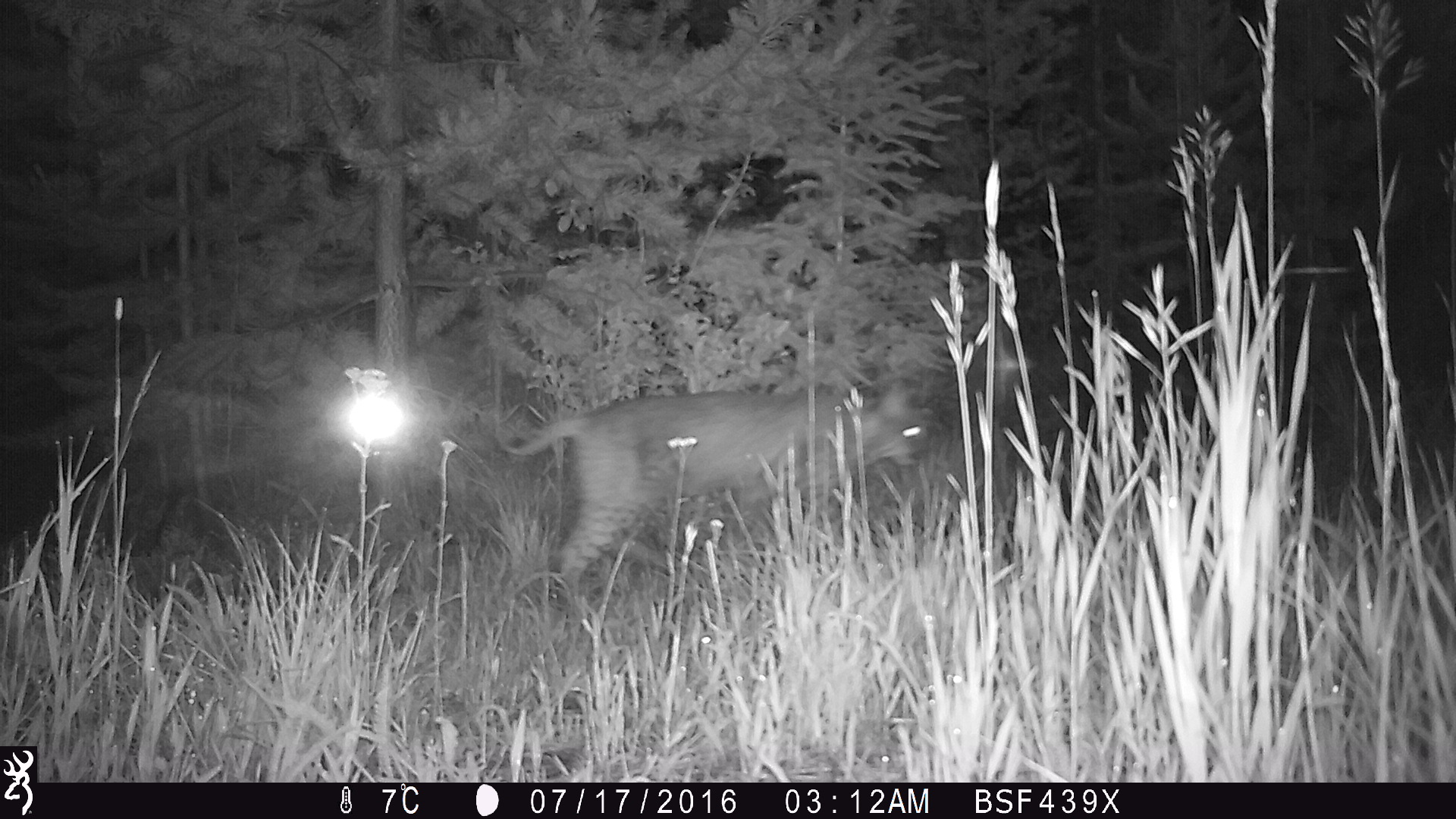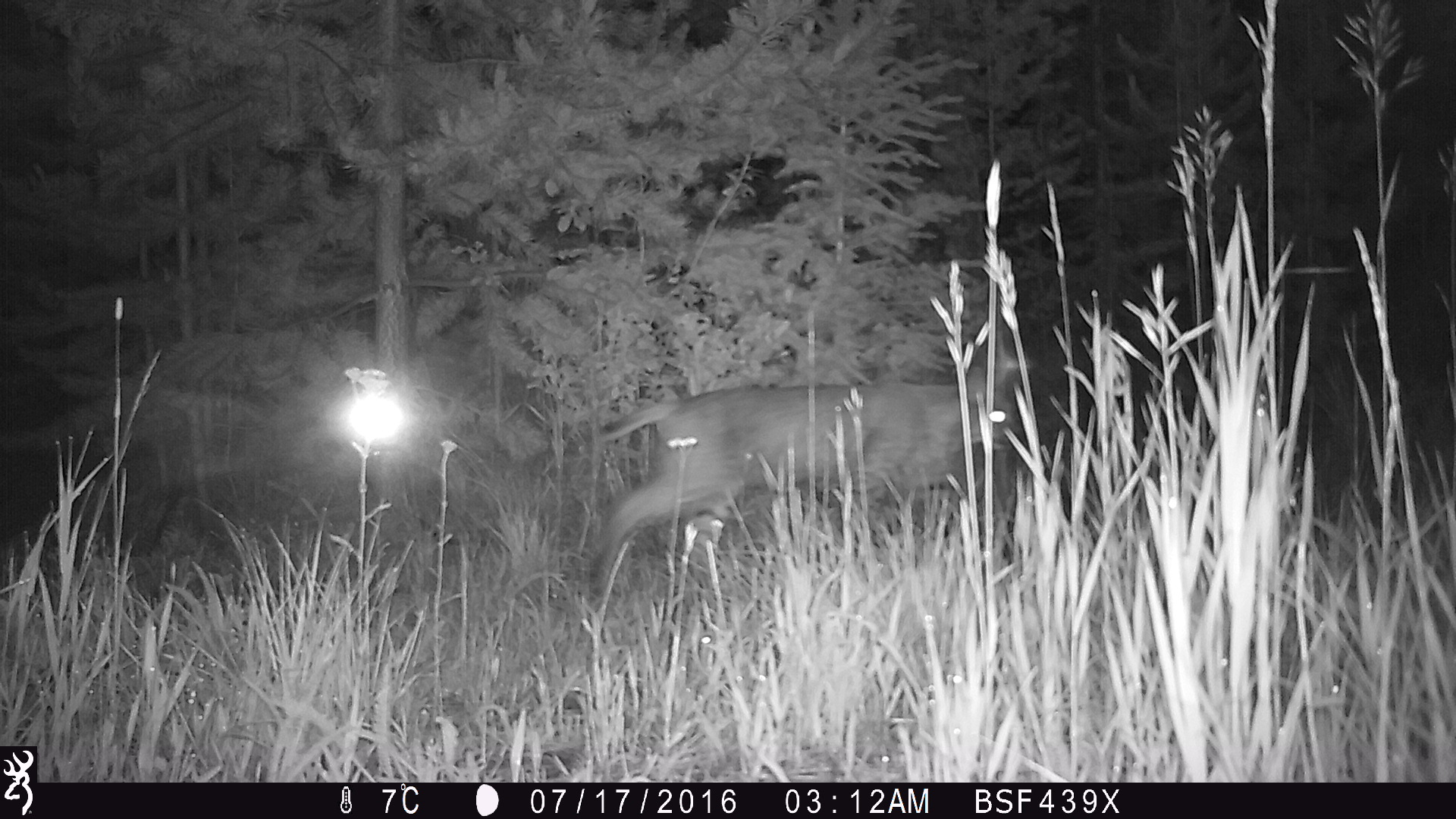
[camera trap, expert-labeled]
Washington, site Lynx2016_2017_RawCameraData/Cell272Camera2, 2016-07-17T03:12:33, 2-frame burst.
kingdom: Animalia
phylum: Chordata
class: Mammalia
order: Carnivora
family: Felidae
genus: Lynx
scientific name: Lynx rufus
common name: bobcat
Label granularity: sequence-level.